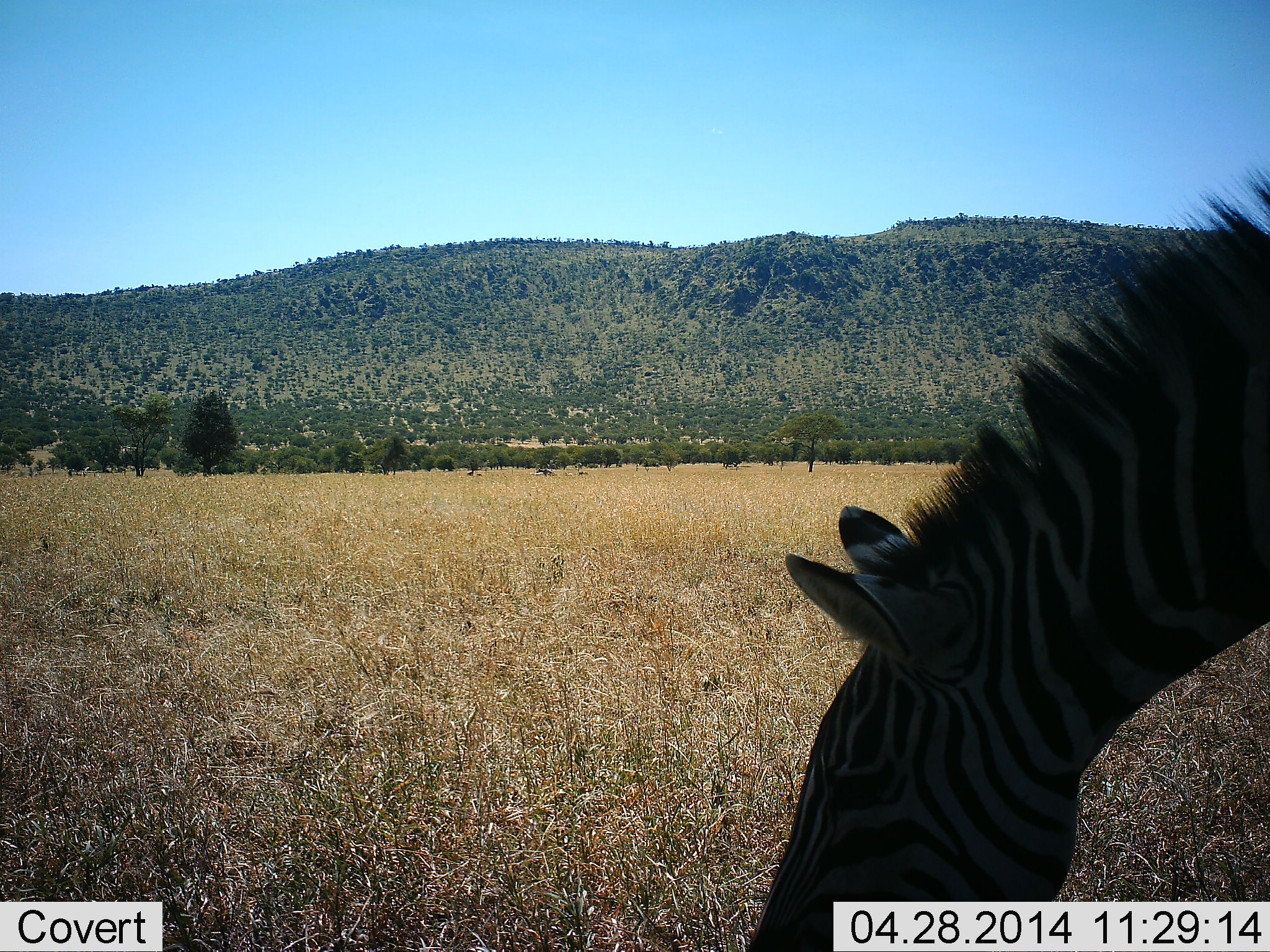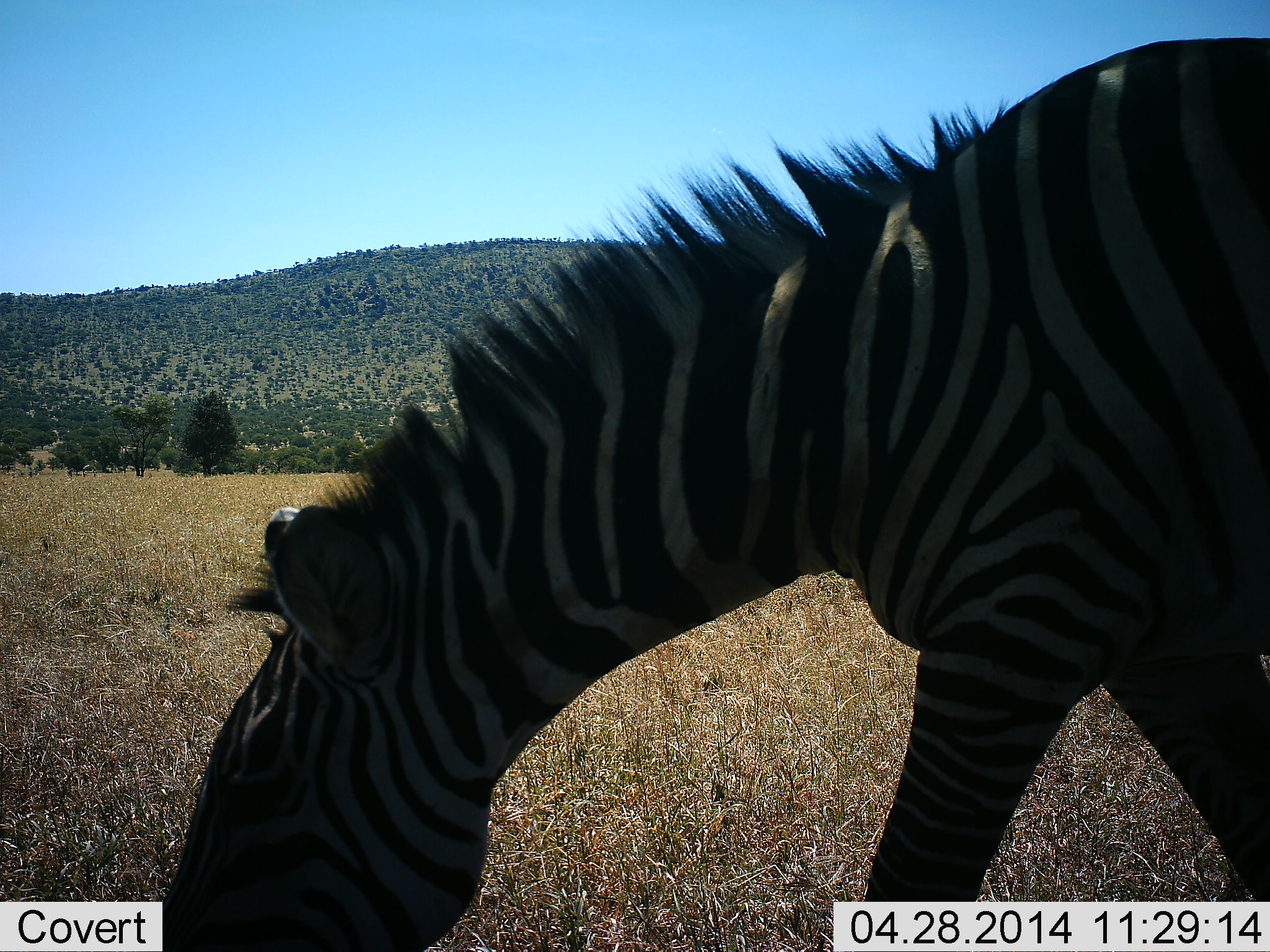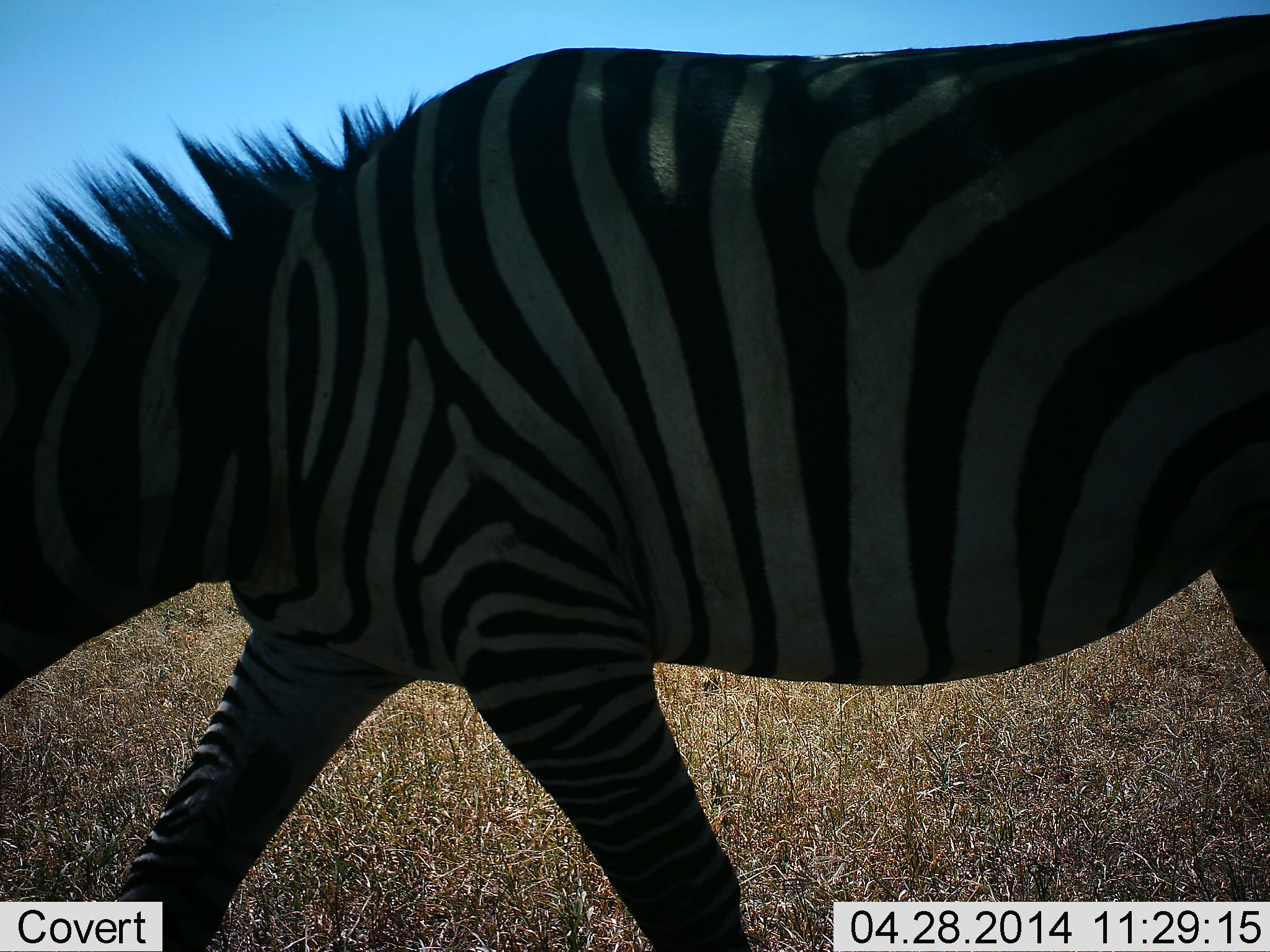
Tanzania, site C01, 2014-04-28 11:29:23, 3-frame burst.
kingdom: Animalia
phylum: Chordata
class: Mammalia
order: Perissodactyla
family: Equidae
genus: Equus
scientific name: Equus quagga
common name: plains zebra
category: zebra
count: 1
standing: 10%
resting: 0%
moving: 50%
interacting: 0%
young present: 0%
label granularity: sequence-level